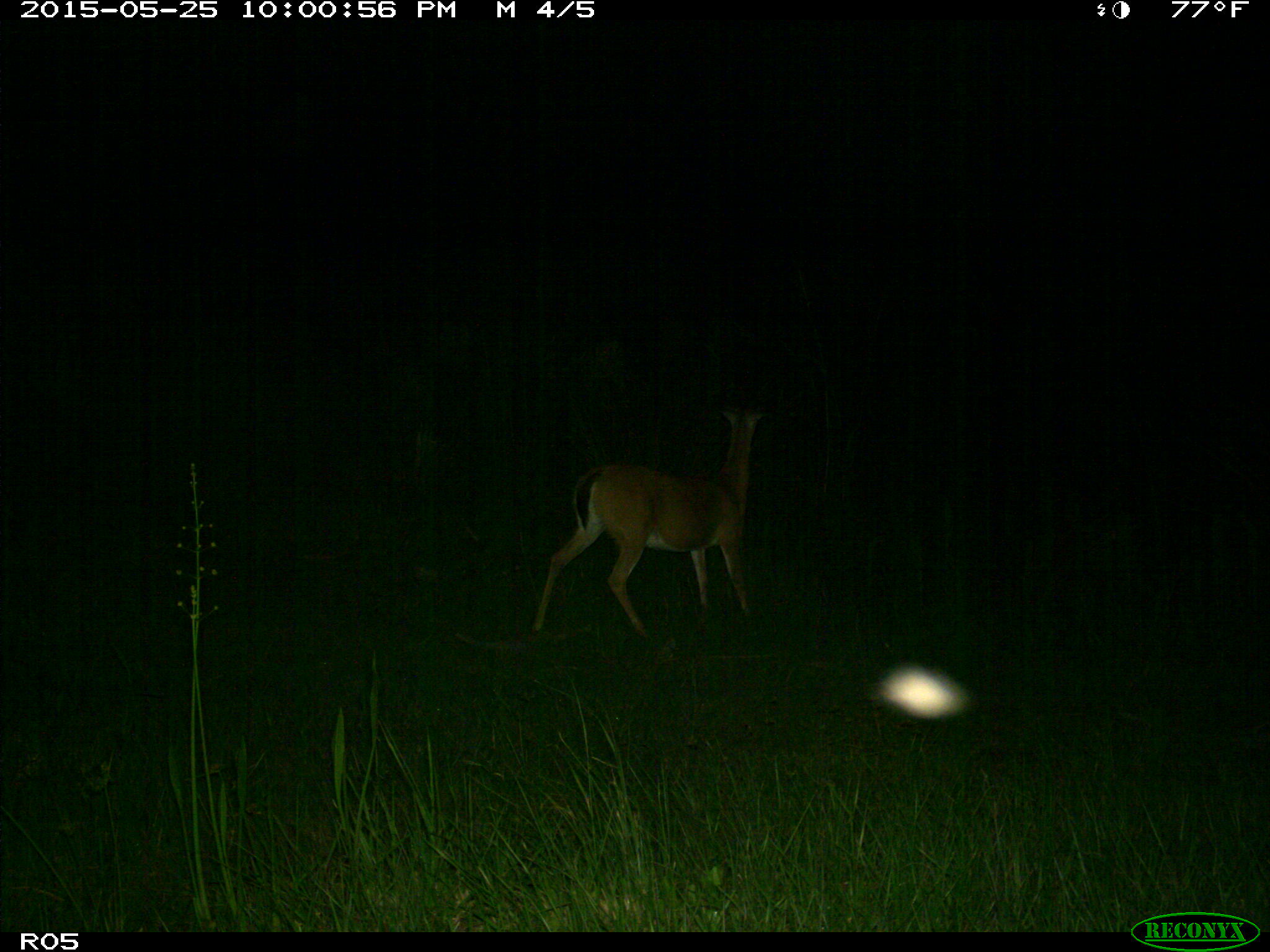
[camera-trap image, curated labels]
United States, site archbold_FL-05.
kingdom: Animalia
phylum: Chordata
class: Mammalia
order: Artiodactyla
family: Cervidae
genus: Odocoileus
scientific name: Odocoileus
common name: deer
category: unidentified deer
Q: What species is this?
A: Unidentified deer (deer) (Odocoileus).